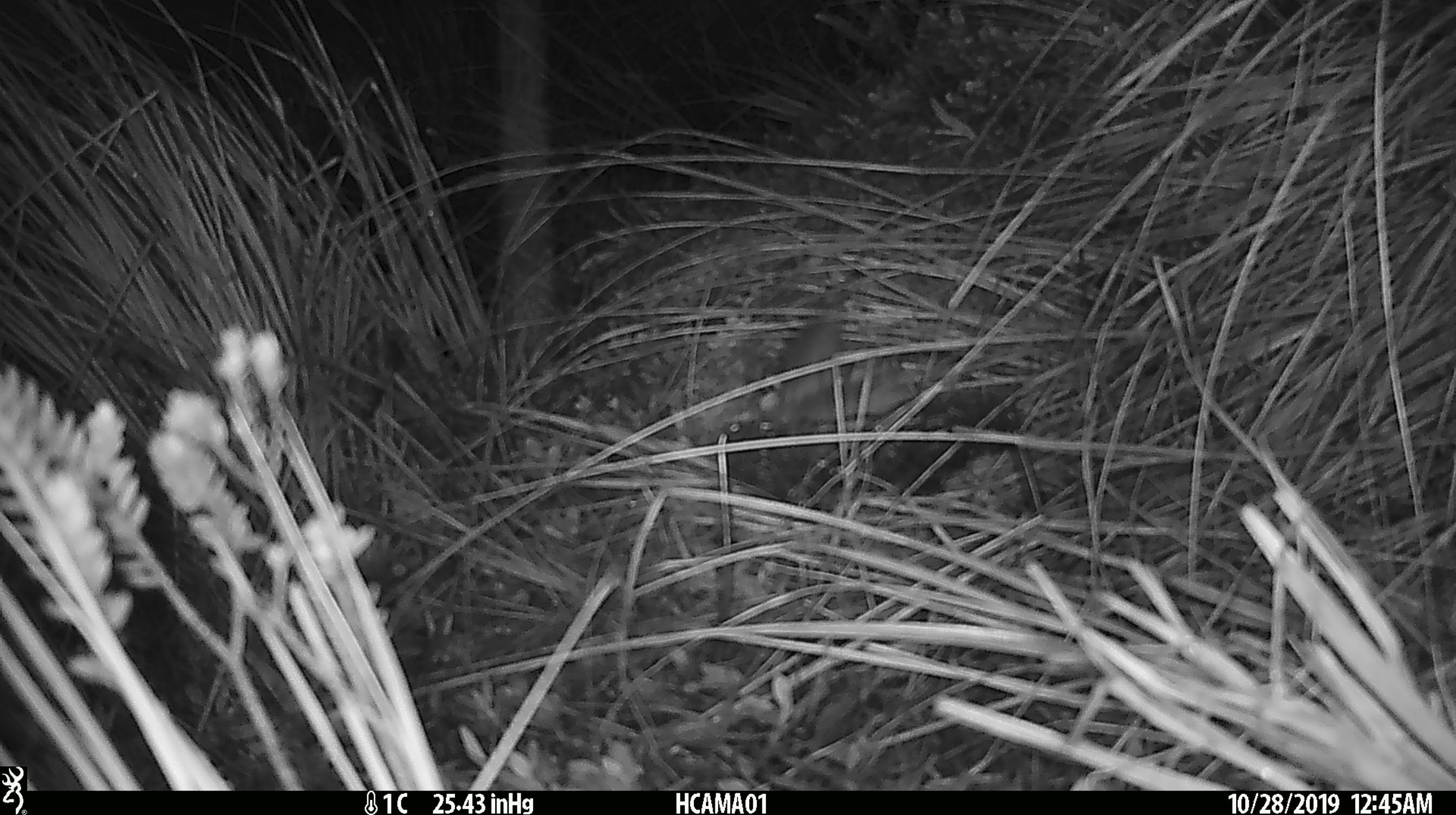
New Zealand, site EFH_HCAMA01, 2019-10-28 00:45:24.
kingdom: Animalia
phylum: Chordata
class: Mammalia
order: Rodentia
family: Muridae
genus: Mus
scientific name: Mus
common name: mouse